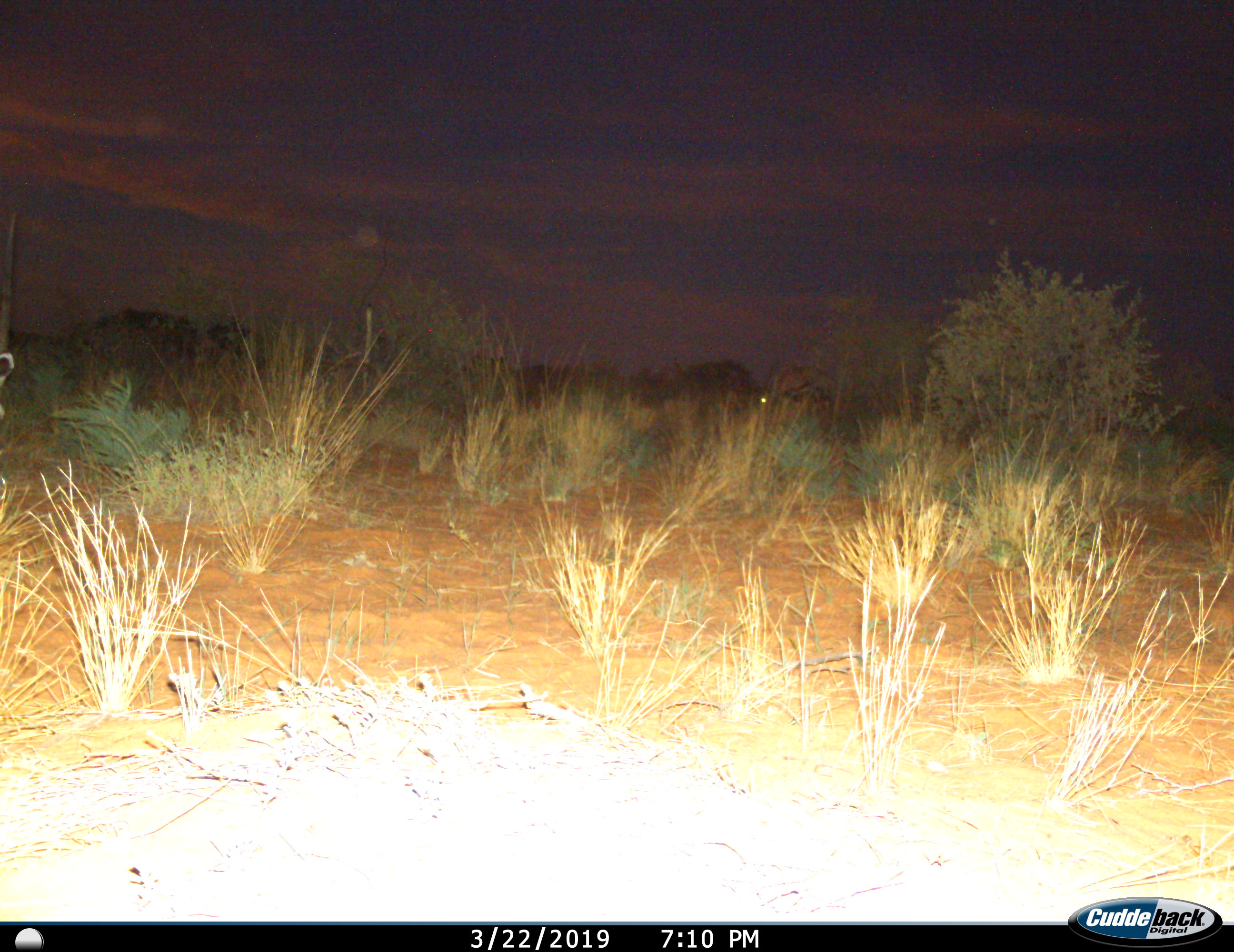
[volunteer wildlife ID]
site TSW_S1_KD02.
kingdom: Animalia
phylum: Chordata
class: Mammalia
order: Artiodactyla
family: Bovidae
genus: Oryx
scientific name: Oryx gazella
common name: gemsbok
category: oryx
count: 1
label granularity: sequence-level